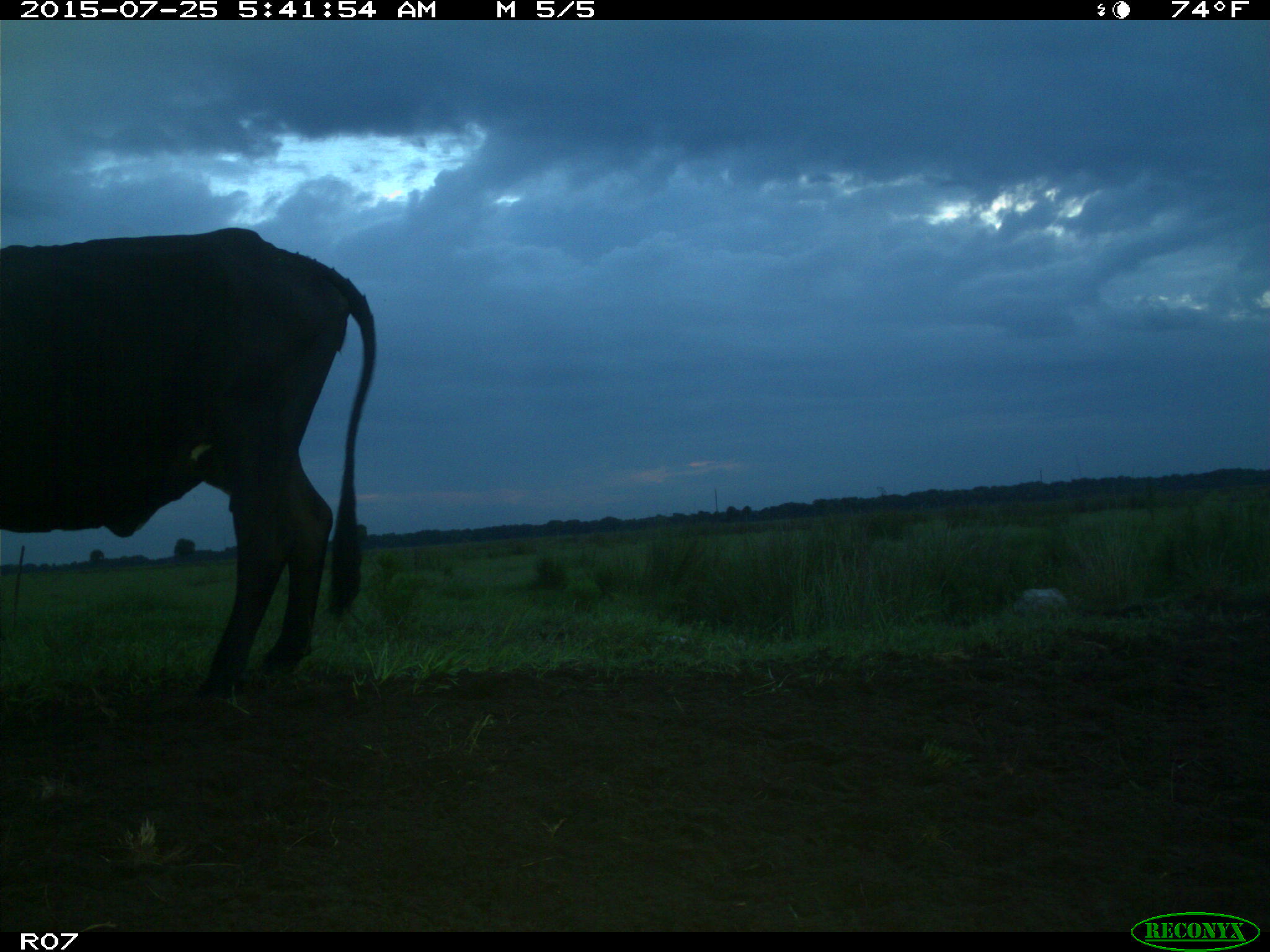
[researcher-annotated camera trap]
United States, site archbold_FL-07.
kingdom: Animalia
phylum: Chordata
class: Mammalia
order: Artiodactyla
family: Bovidae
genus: Bos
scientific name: Bos taurus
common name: domestic cow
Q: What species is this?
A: Bos taurus (domestic cow).